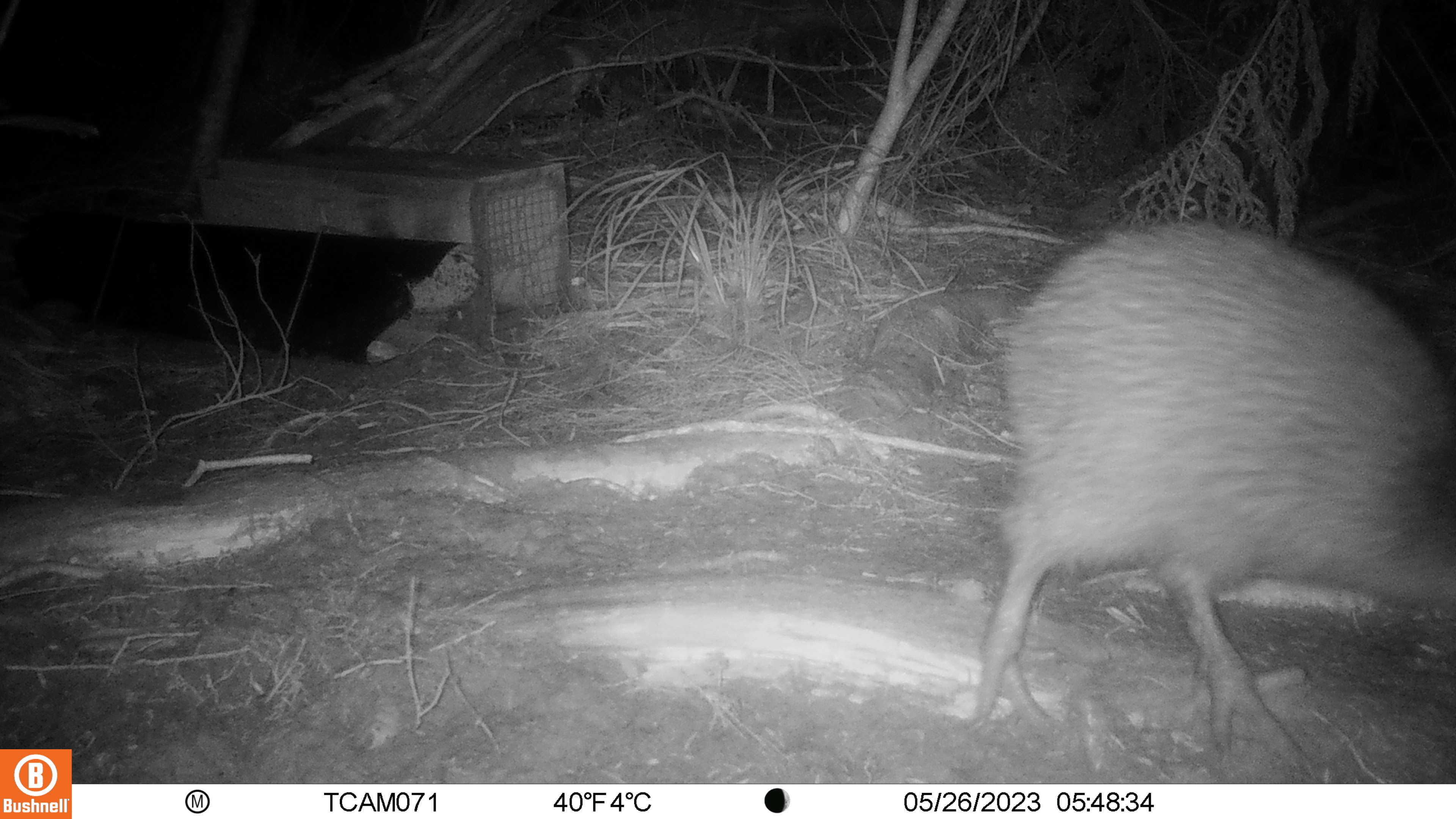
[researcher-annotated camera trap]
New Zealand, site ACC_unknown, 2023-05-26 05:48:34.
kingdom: Animalia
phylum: Chordata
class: Aves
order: Apterygiformes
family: Apterygidae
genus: Apteryx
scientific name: Apteryx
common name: kiwi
Kiwi (Apteryx).